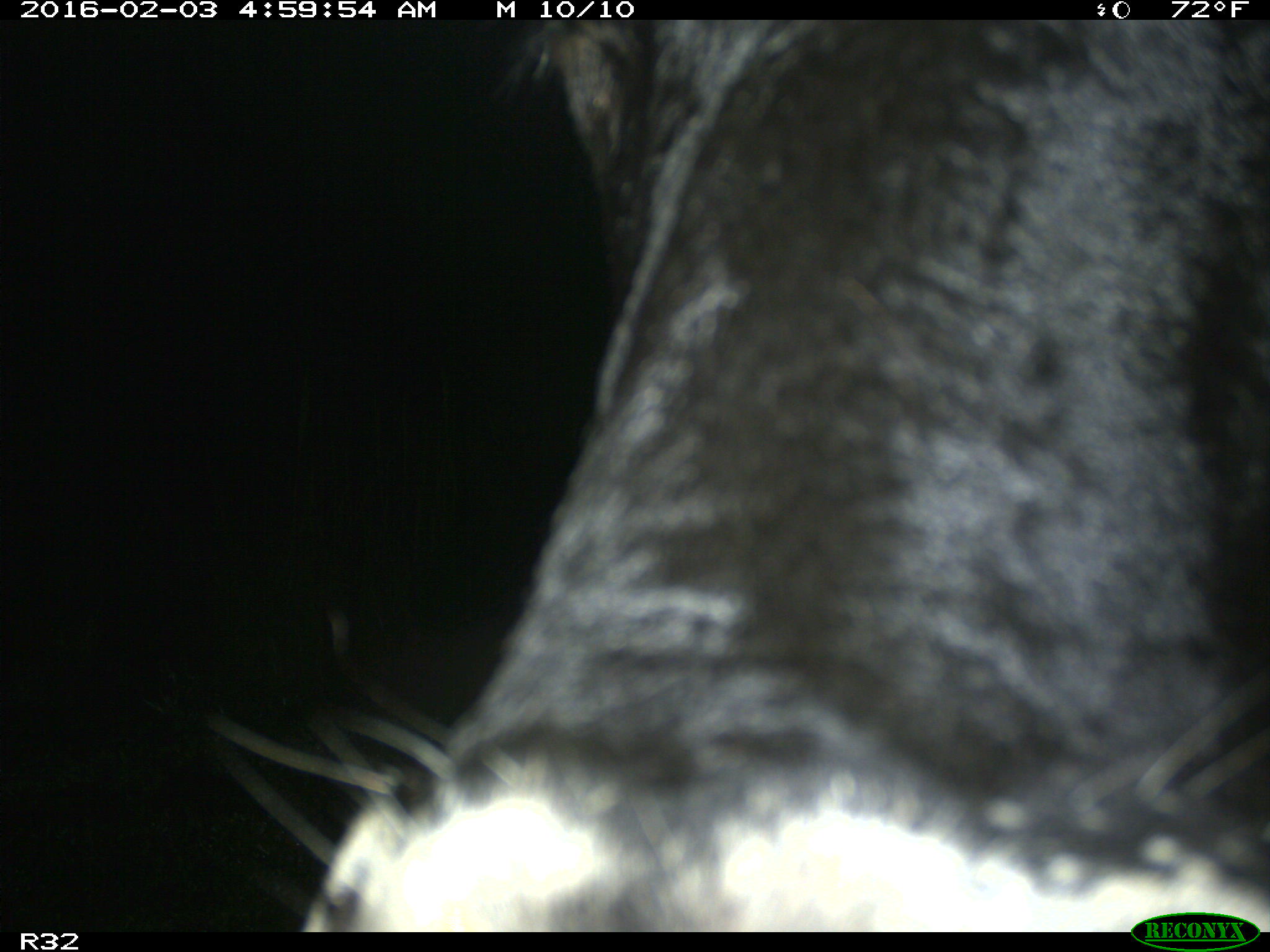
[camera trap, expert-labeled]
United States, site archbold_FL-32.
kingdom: Animalia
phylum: Chordata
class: Mammalia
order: Artiodactyla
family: Bovidae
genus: Bos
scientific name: Bos taurus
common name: domestic cow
Bos taurus (domestic cow).